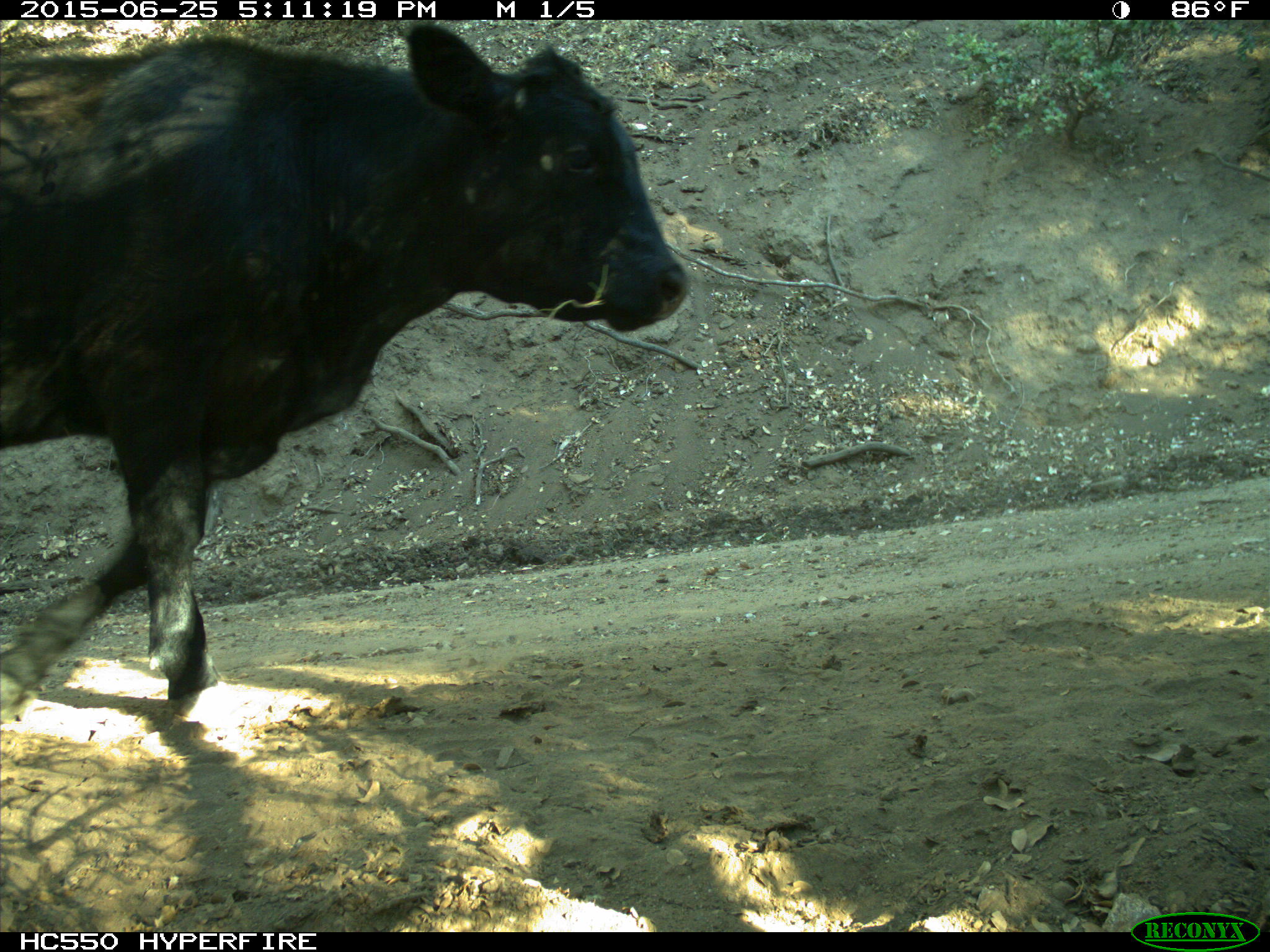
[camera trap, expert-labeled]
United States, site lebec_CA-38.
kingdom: Animalia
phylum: Chordata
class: Mammalia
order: Artiodactyla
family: Bovidae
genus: Bos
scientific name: Bos taurus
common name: domestic cow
Bos taurus (domestic cow).